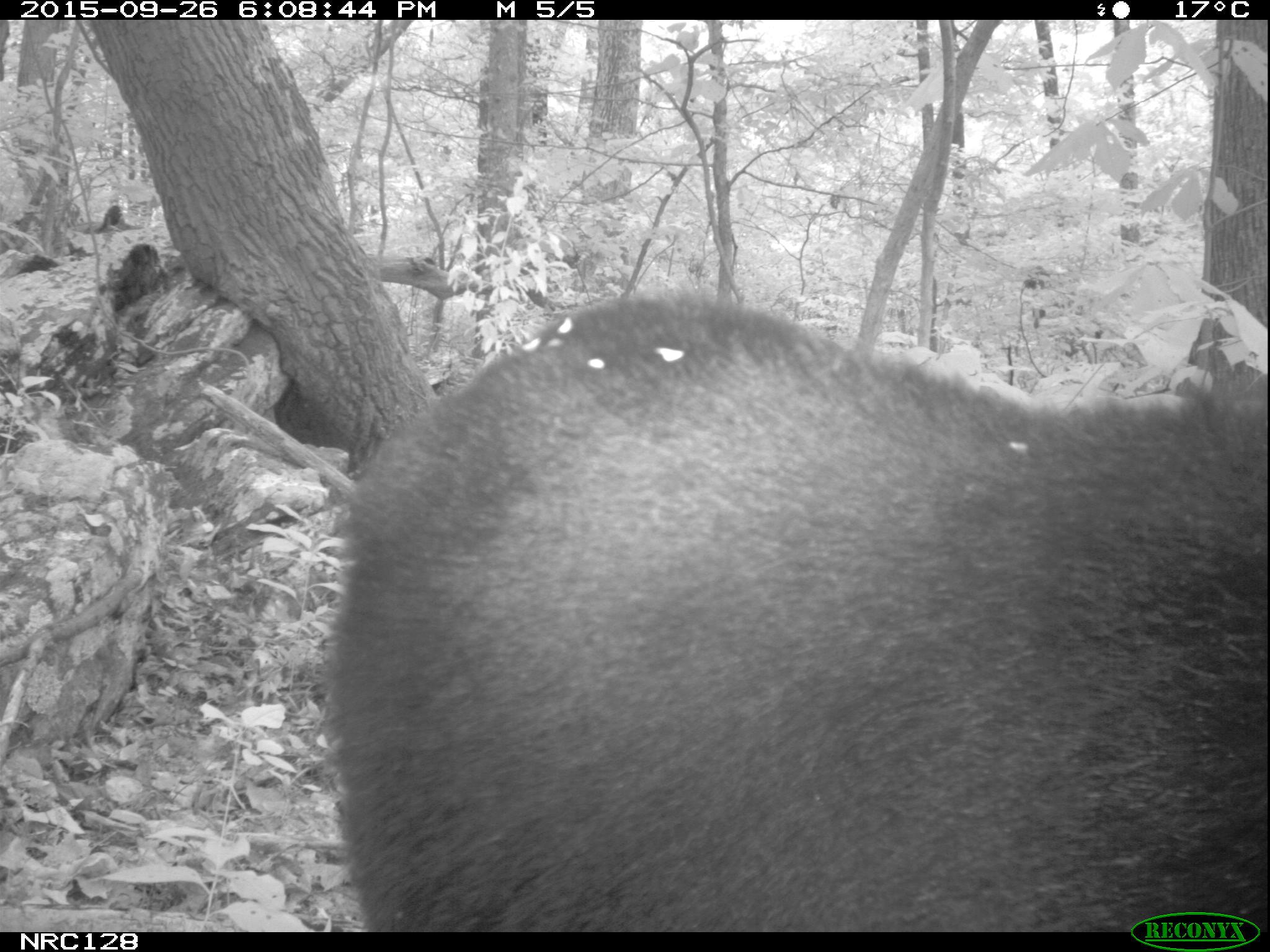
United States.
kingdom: Animalia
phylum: Chordata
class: Mammalia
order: Carnivora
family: Ursidae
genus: Ursus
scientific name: Ursus americanus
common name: american black bear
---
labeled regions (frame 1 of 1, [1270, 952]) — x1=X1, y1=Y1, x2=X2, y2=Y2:
American Black Bear: x1=318, y1=295, x2=1262, y2=926